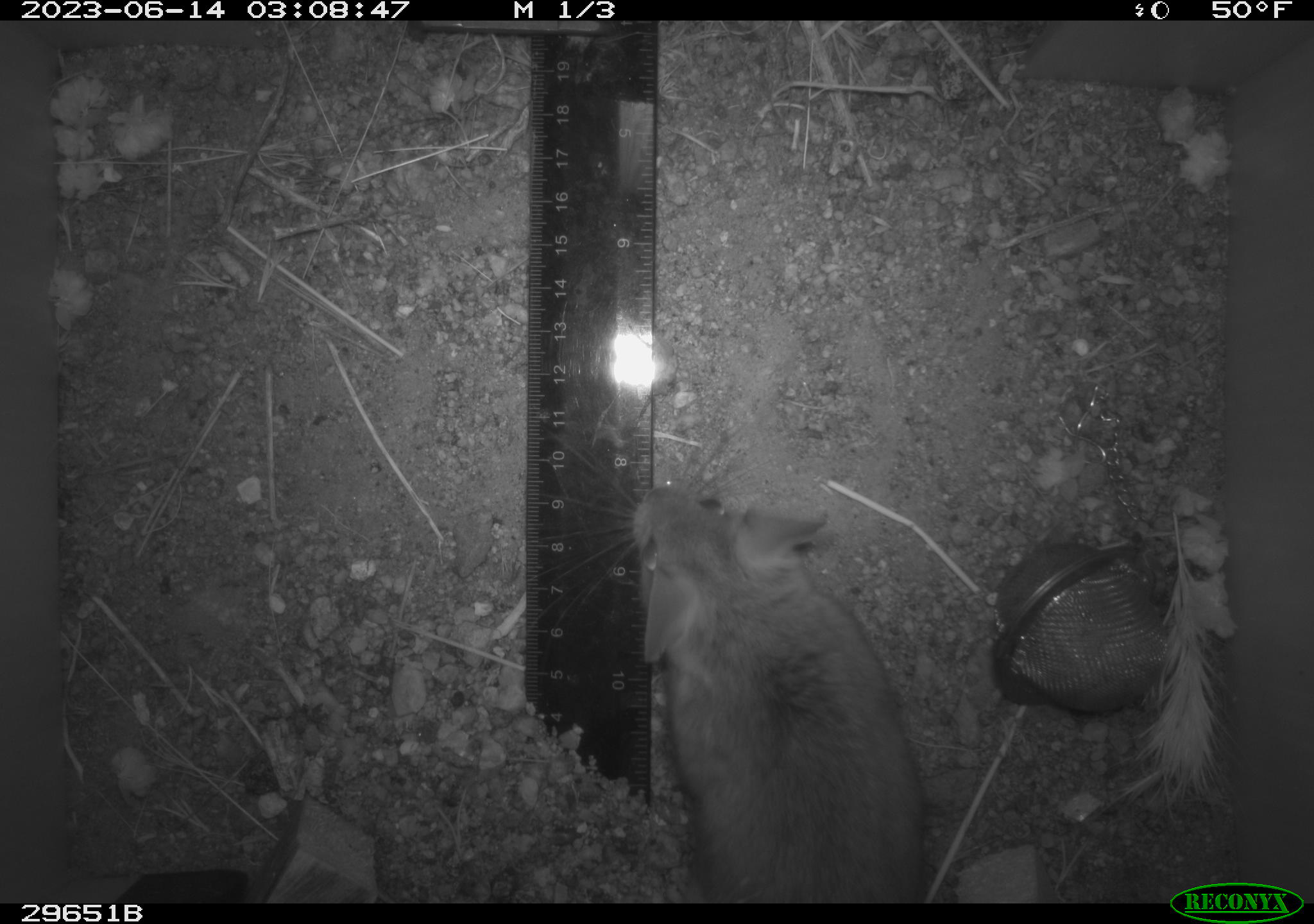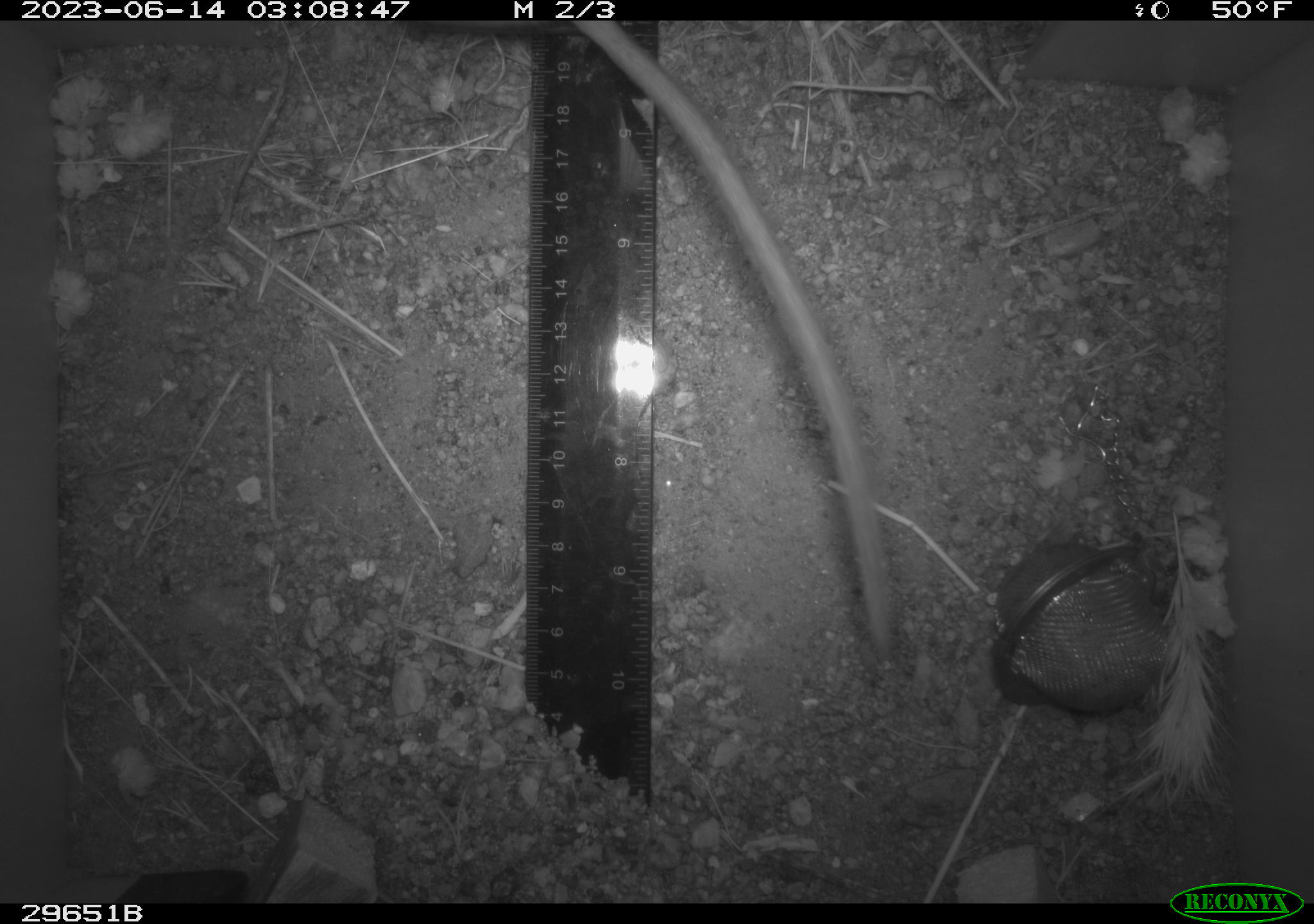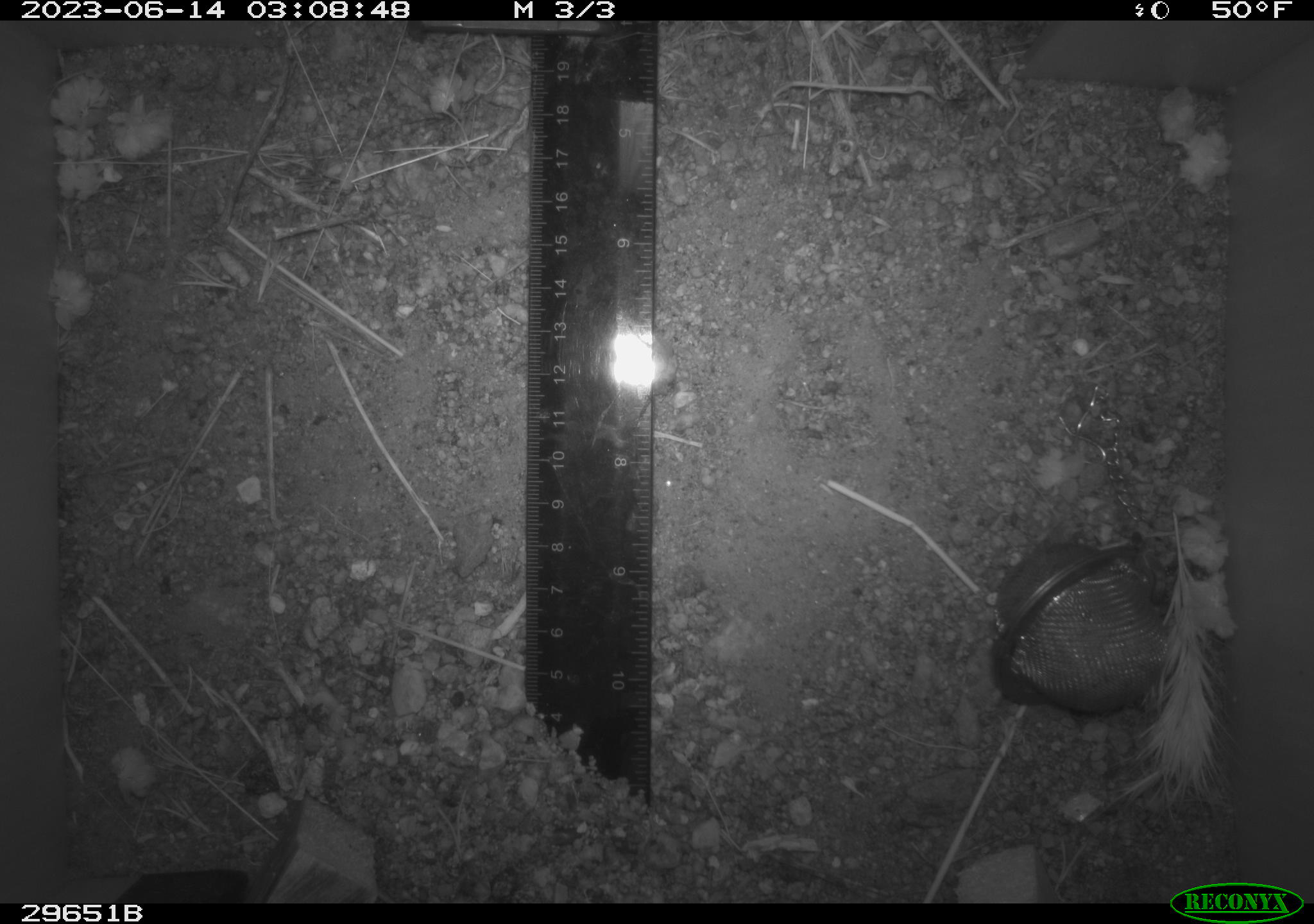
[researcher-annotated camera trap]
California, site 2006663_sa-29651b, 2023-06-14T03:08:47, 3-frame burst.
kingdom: Animalia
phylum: Chordata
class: Mammalia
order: Rodentia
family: Cricetidae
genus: Neotoma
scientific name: Neotoma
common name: pack rat or woodrat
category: neotoma species